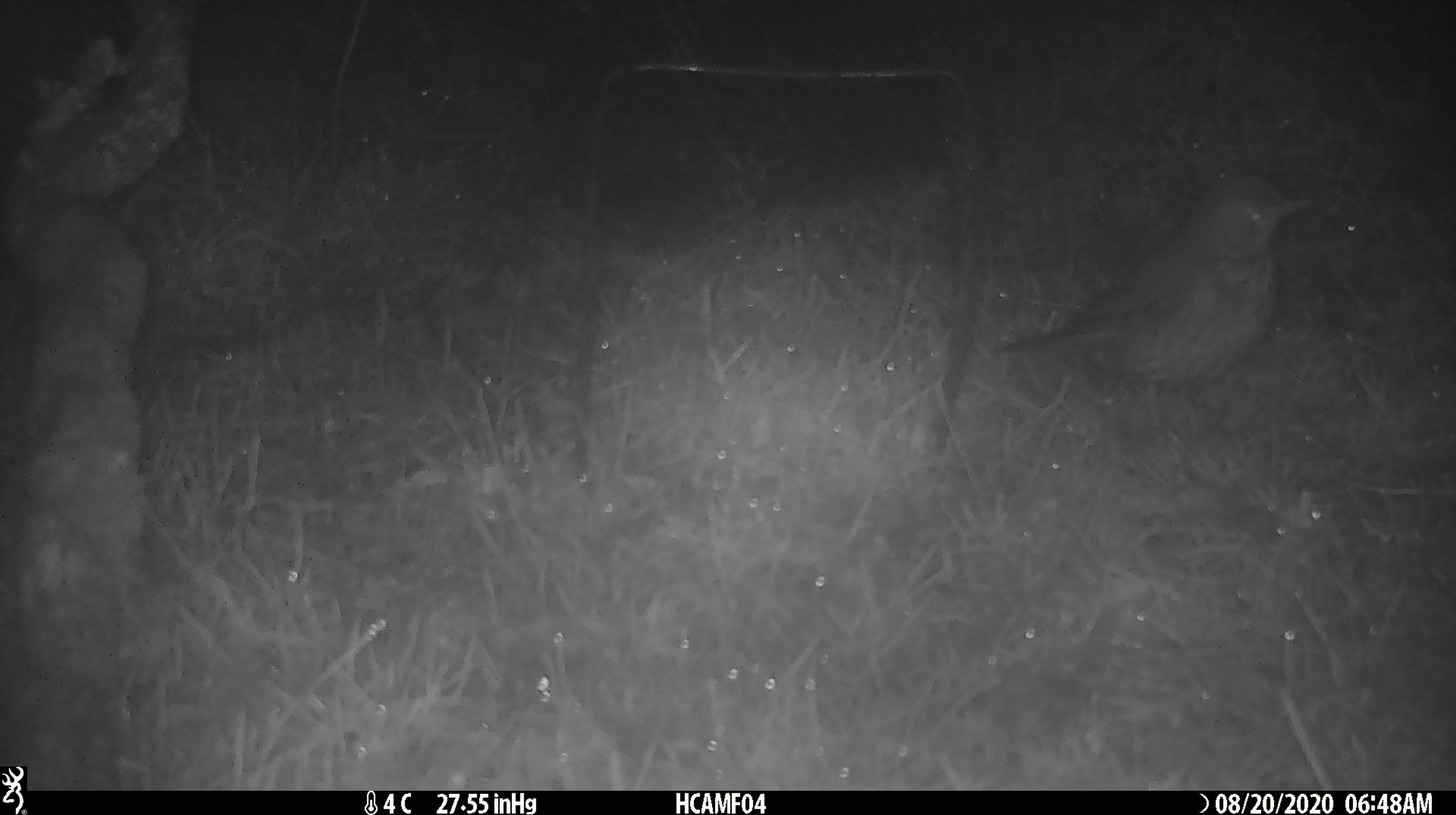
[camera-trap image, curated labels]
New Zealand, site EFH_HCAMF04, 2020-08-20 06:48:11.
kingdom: Animalia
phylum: Chordata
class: Aves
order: Passeriformes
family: Turdidae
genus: Turdus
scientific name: Turdus philomelos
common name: song thrush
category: thrush